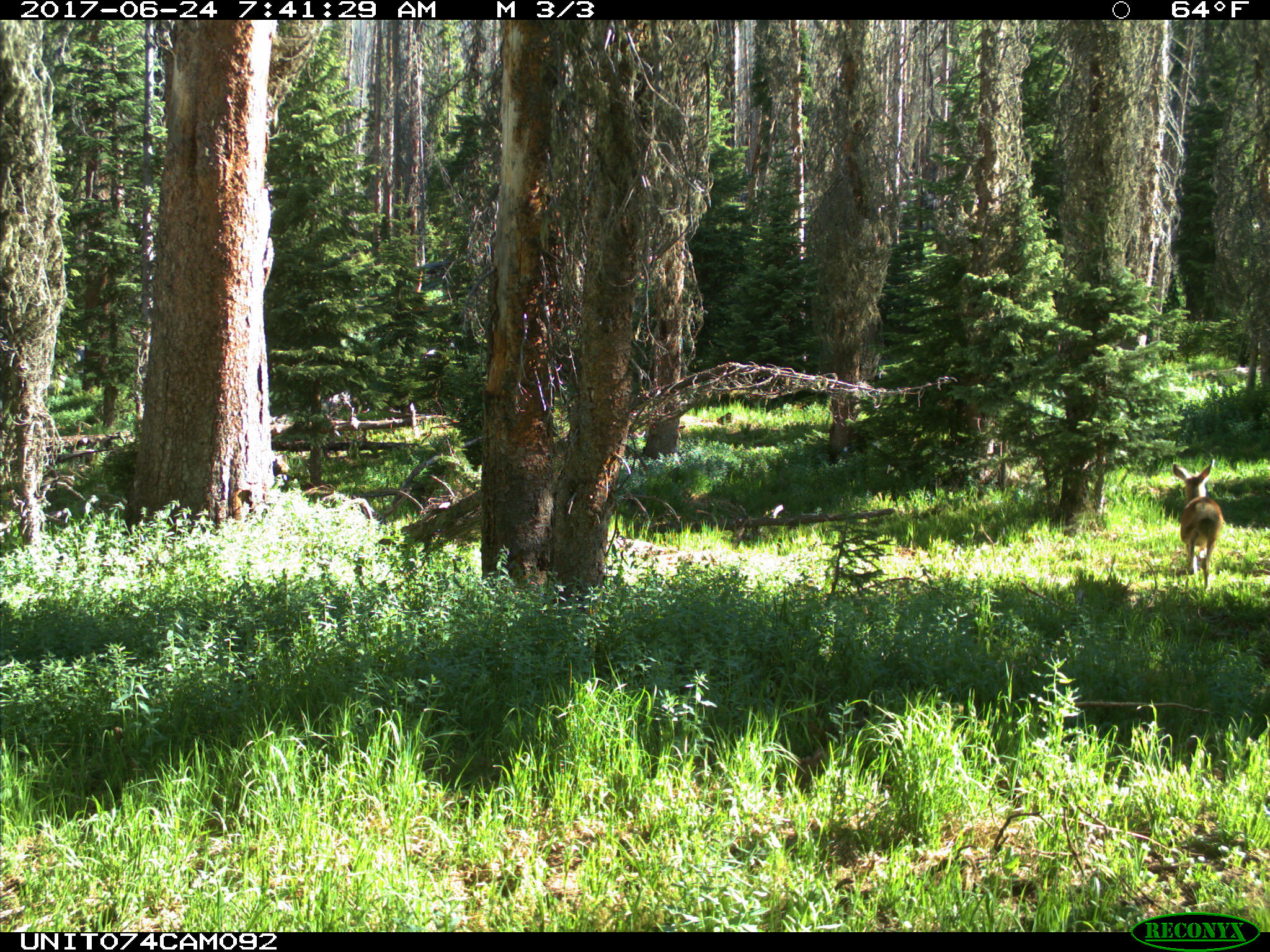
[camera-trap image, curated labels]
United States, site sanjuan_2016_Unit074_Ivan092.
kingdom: Animalia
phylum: Chordata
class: Mammalia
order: Artiodactyla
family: Cervidae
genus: Odocoileus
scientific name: Odocoileus hemionus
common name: mule deer